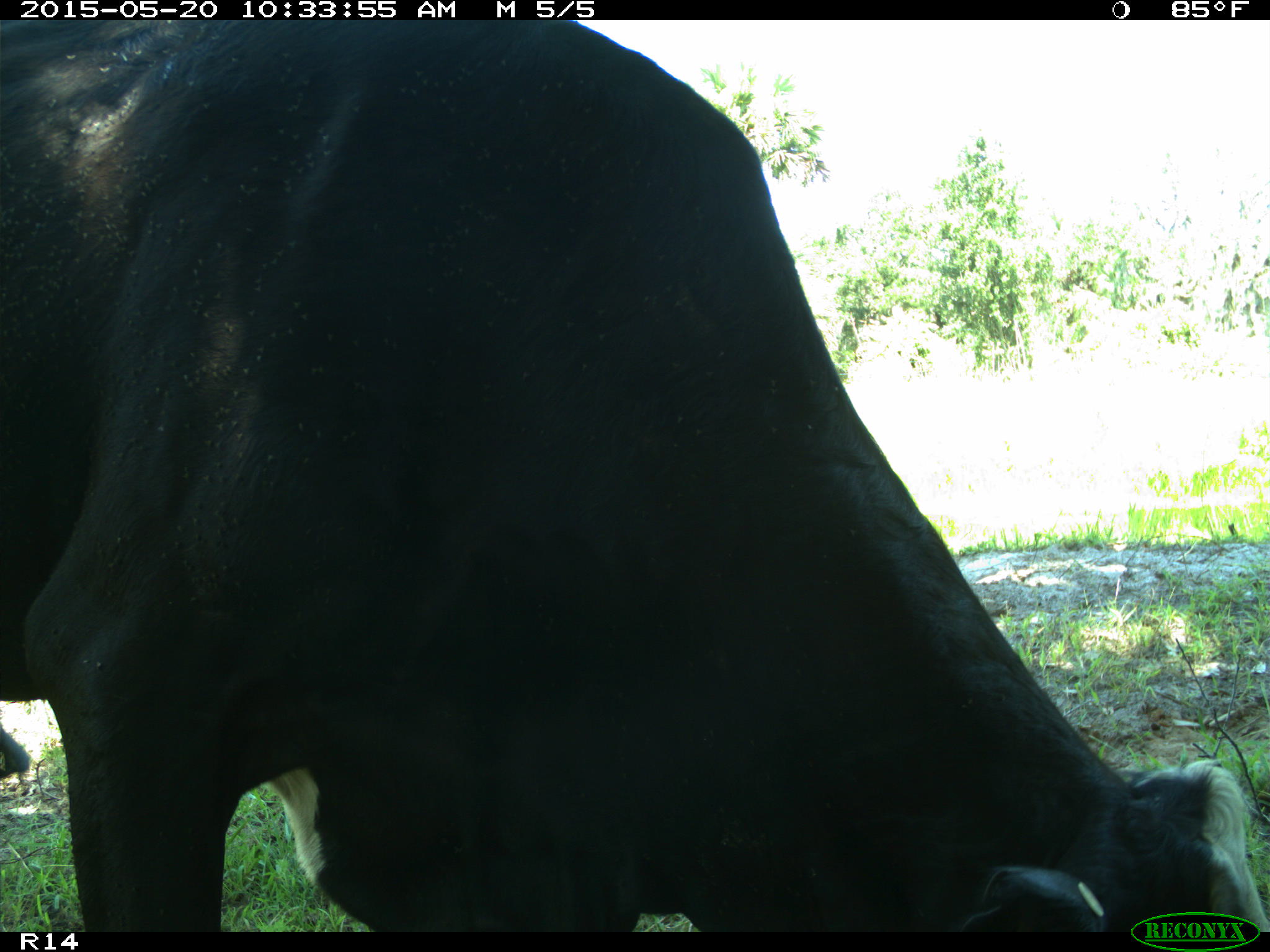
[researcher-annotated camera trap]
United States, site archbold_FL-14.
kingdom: Animalia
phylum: Chordata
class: Mammalia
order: Artiodactyla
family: Bovidae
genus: Bos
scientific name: Bos taurus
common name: domestic cow